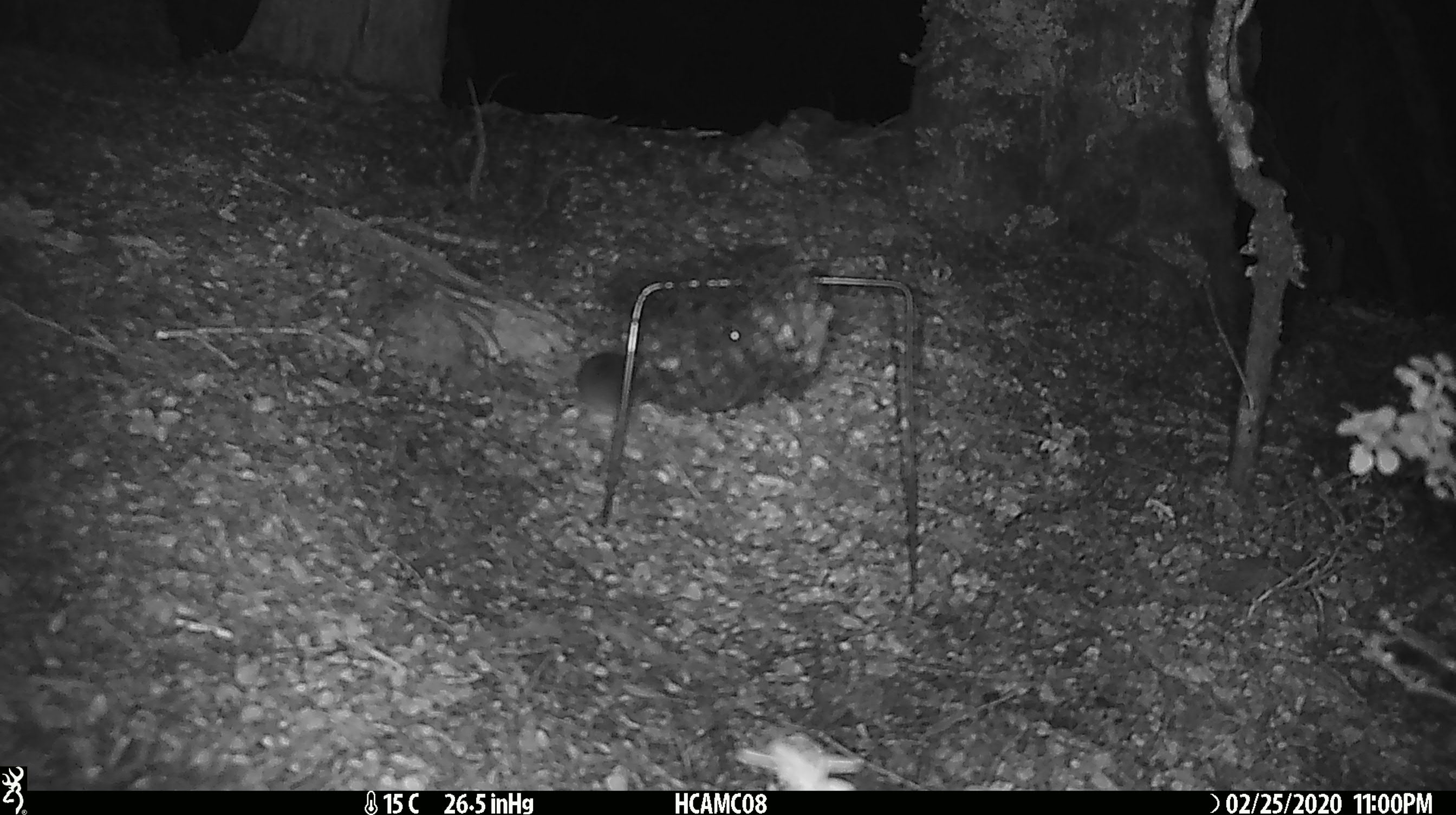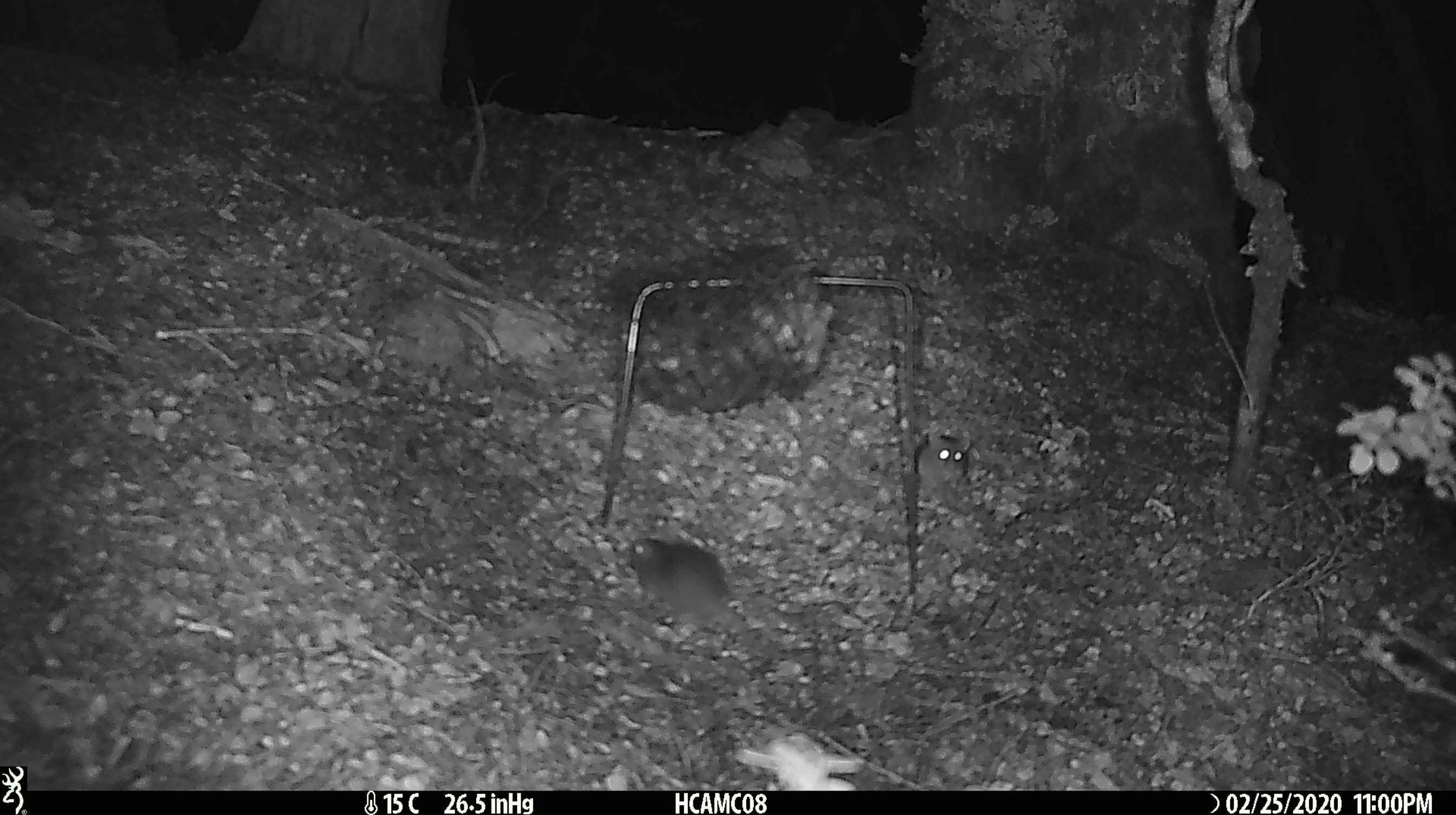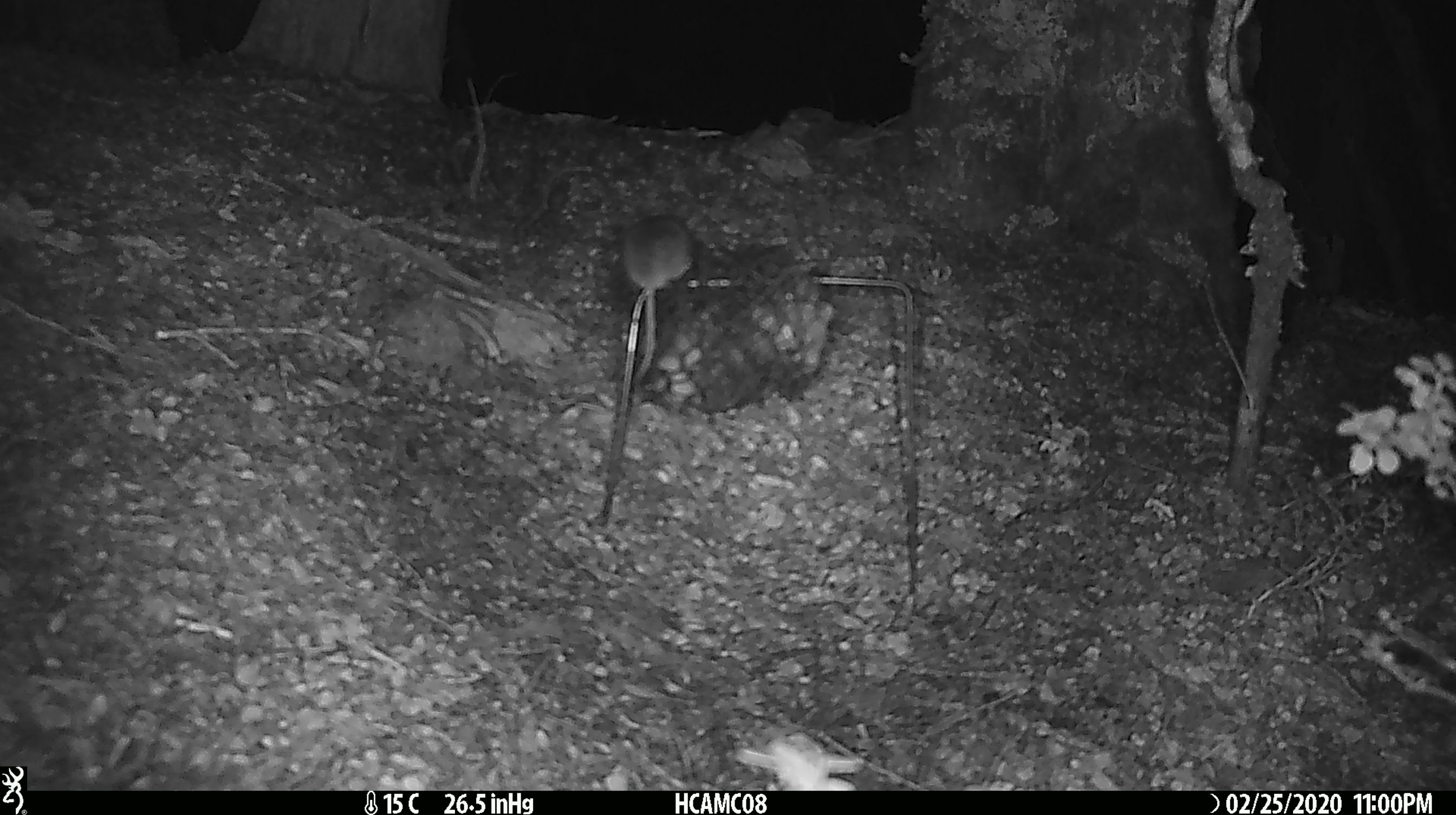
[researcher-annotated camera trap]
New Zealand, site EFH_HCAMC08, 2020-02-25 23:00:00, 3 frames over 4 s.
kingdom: Animalia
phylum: Chordata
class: Mammalia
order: Rodentia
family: Muridae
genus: Mus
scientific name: Mus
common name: mouse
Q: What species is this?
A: Mouse (Mus).